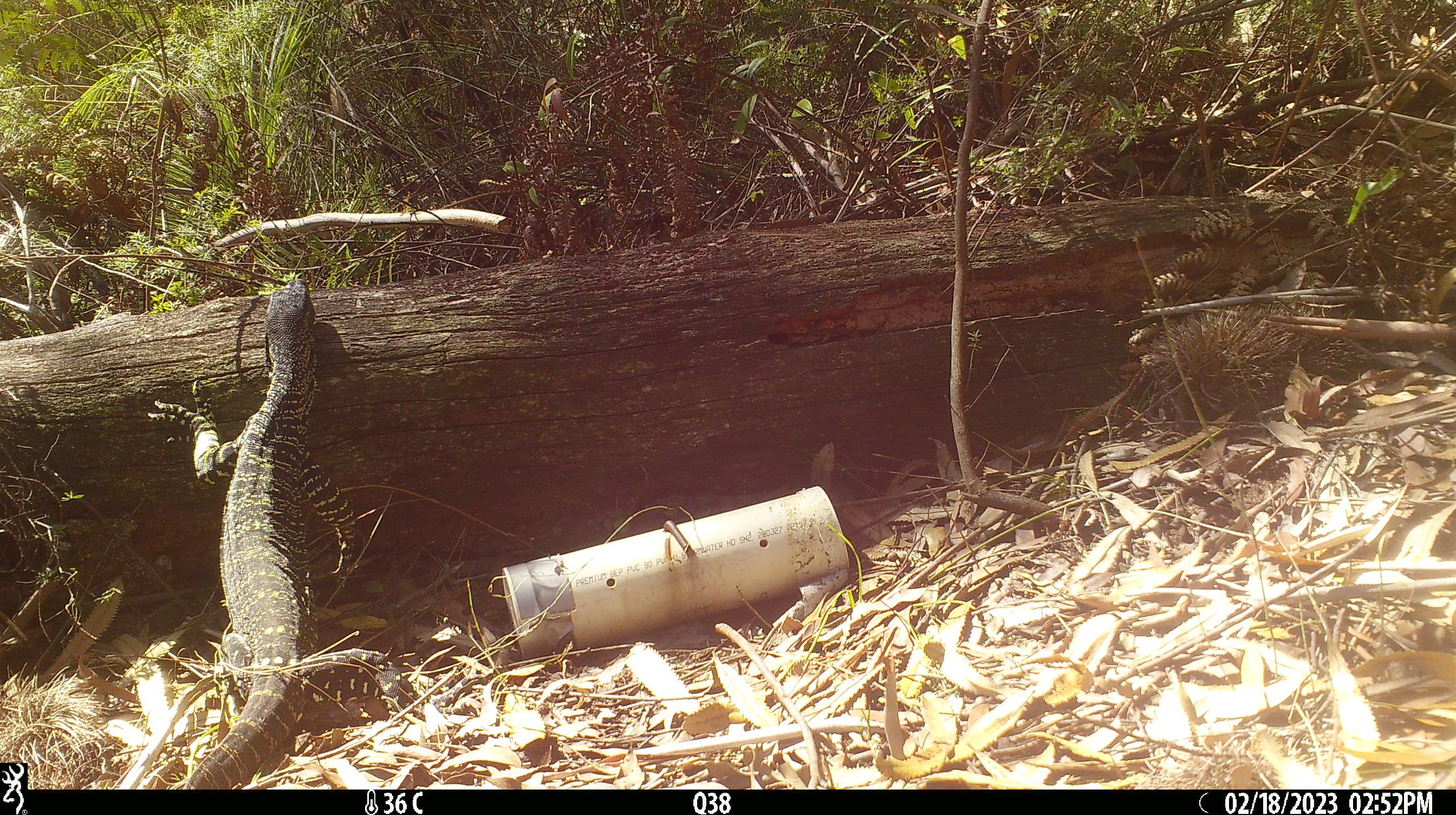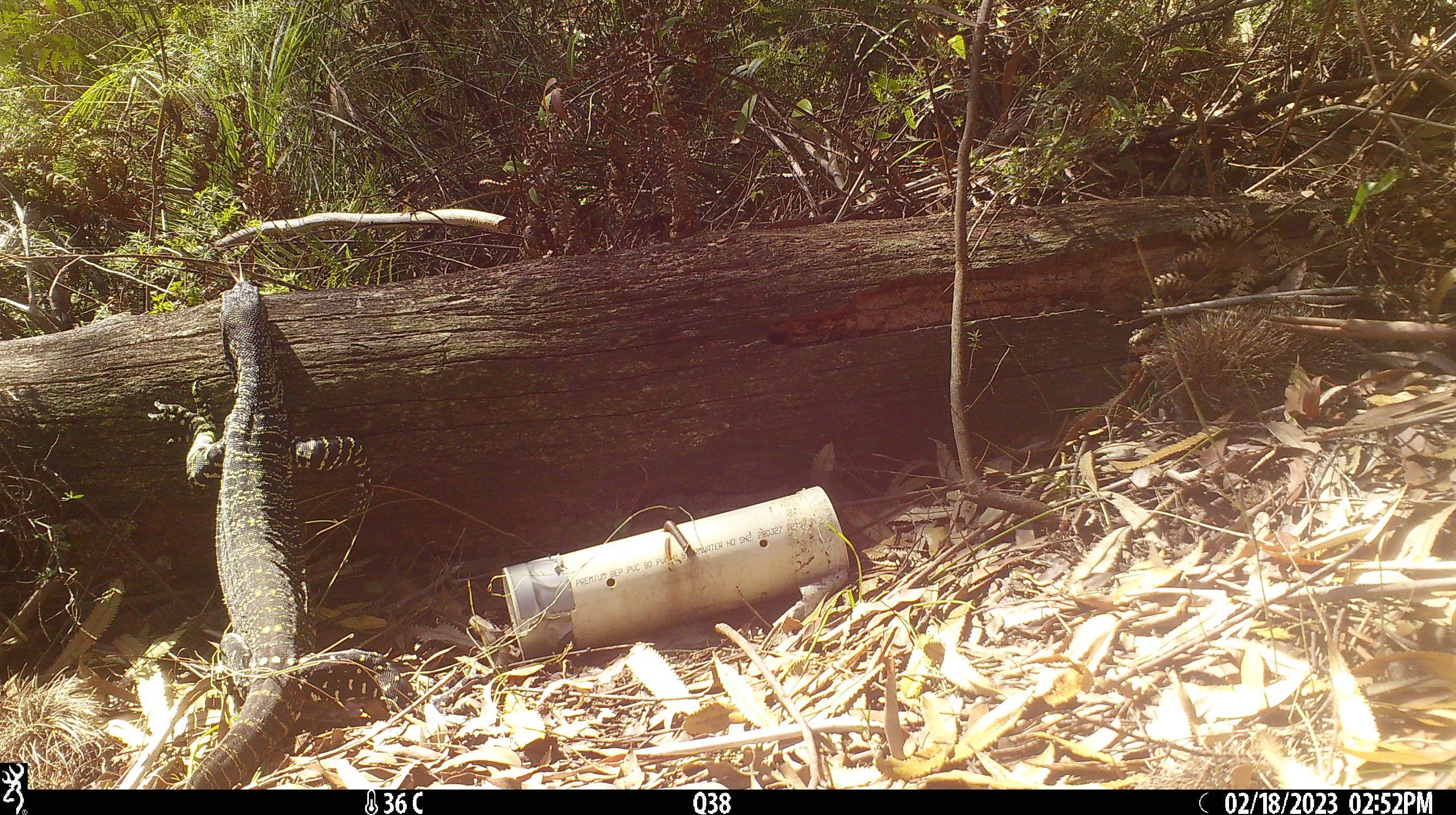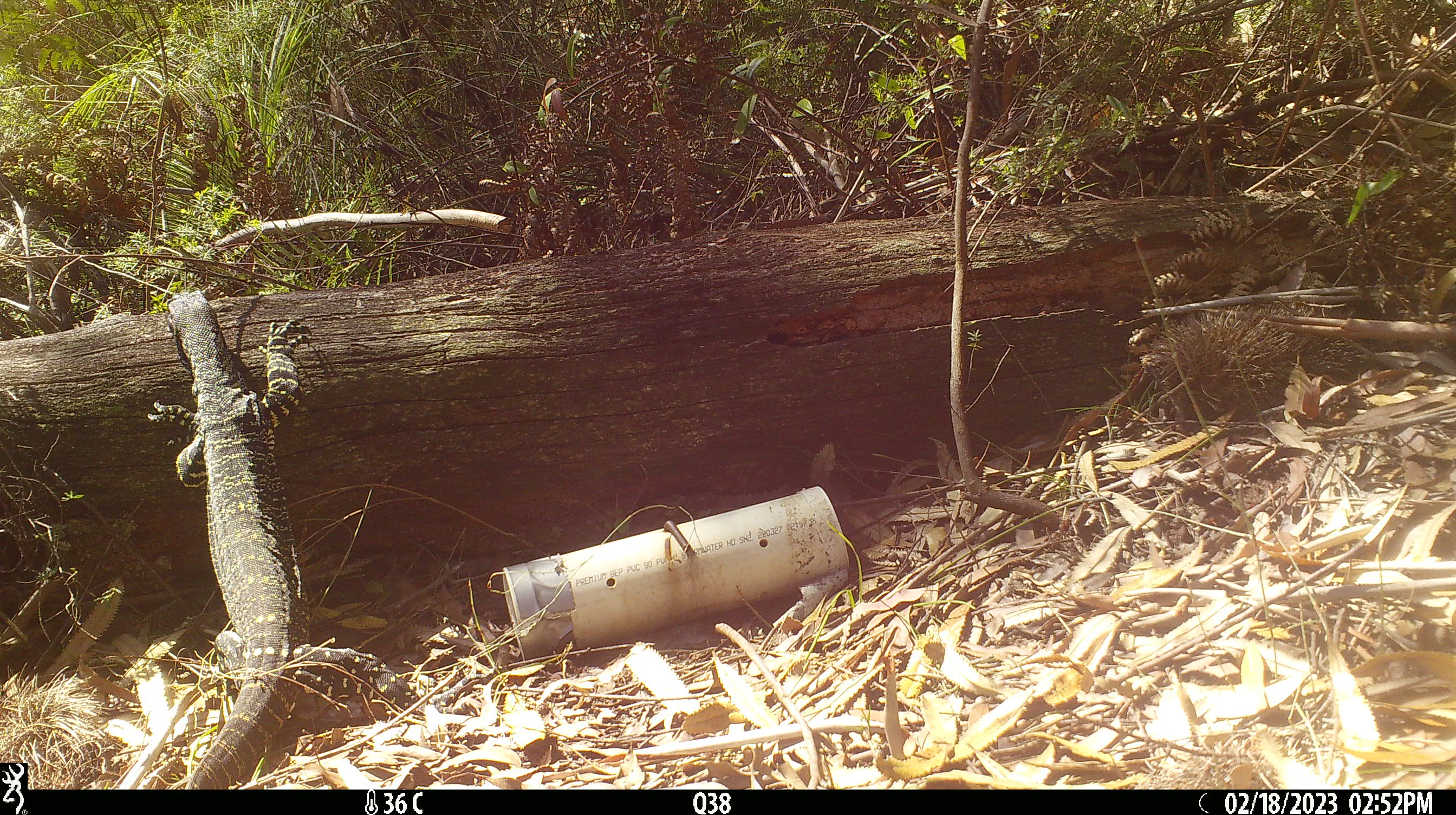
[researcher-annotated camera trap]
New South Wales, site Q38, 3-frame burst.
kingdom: Animalia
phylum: Chordata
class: Reptilia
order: Squamata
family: Varanidae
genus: Varanus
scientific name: Varanus varius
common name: lace monitor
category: goanna